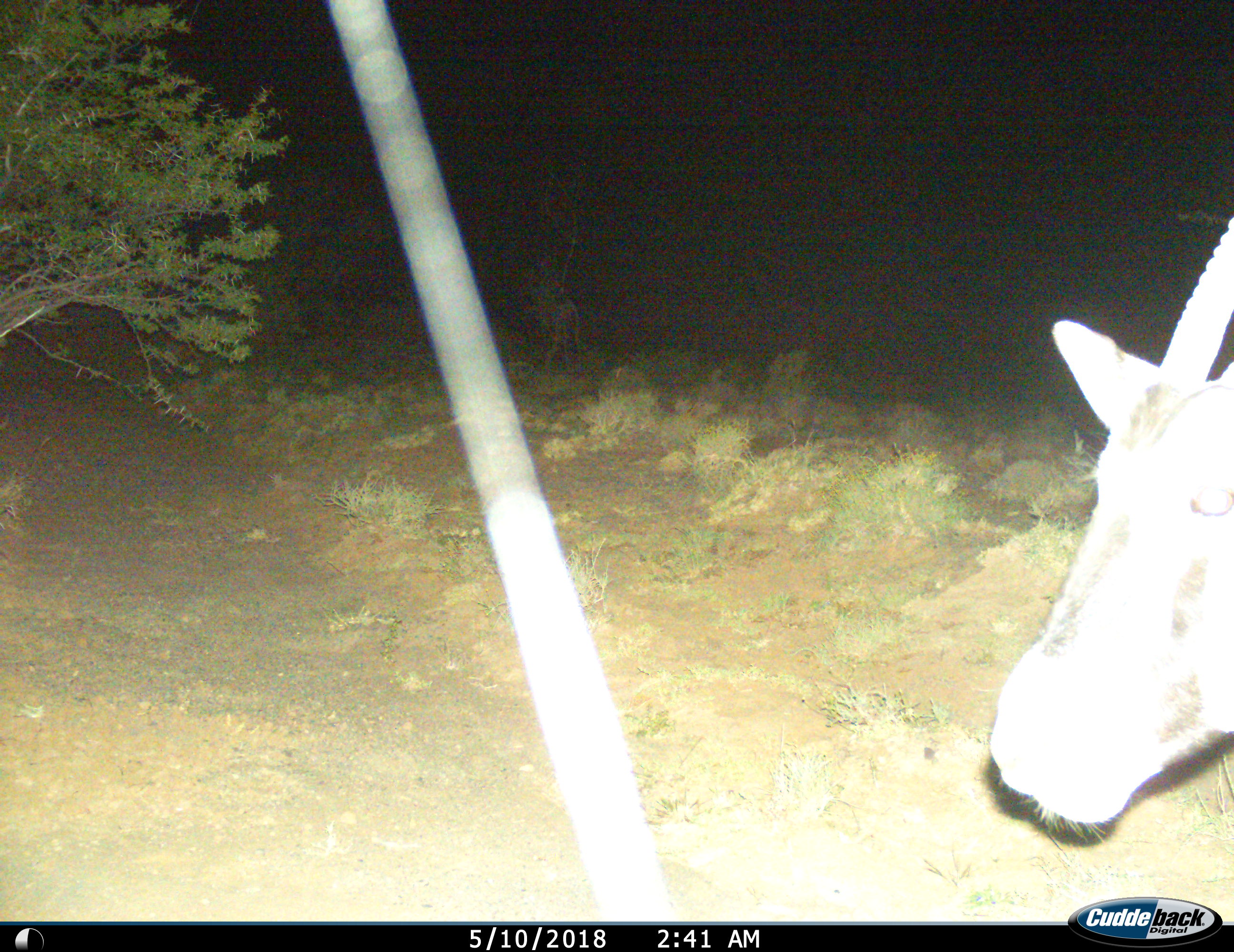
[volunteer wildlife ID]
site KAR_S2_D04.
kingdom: Animalia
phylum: Chordata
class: Mammalia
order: Artiodactyla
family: Bovidae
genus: Oryx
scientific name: Oryx gazella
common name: gemsbok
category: oryx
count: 1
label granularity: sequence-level